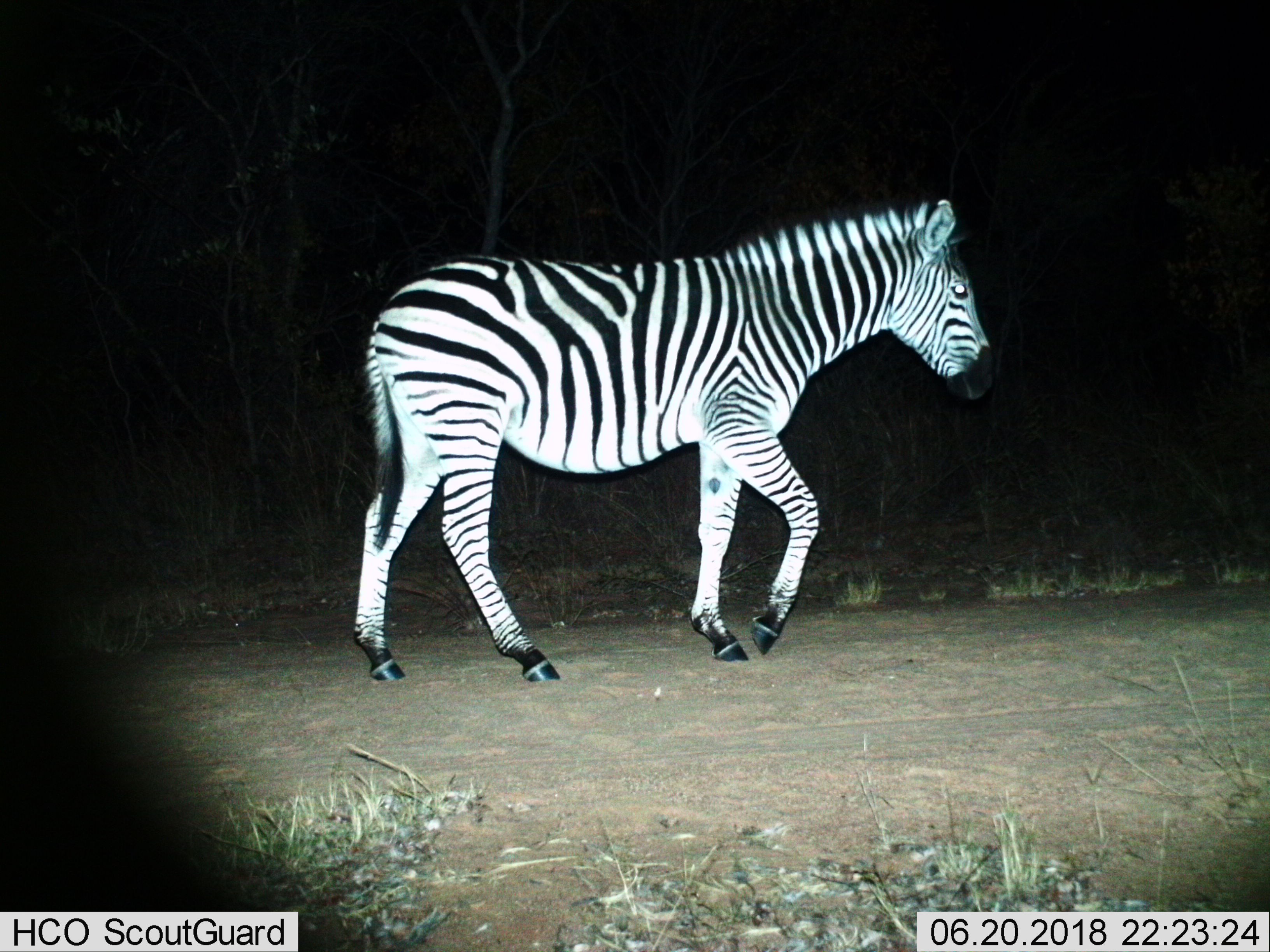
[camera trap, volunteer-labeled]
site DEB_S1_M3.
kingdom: Animalia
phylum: Chordata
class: Mammalia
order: Perissodactyla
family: Equidae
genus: Equus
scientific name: Equus quagga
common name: plains zebra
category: zebraplains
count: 1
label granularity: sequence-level